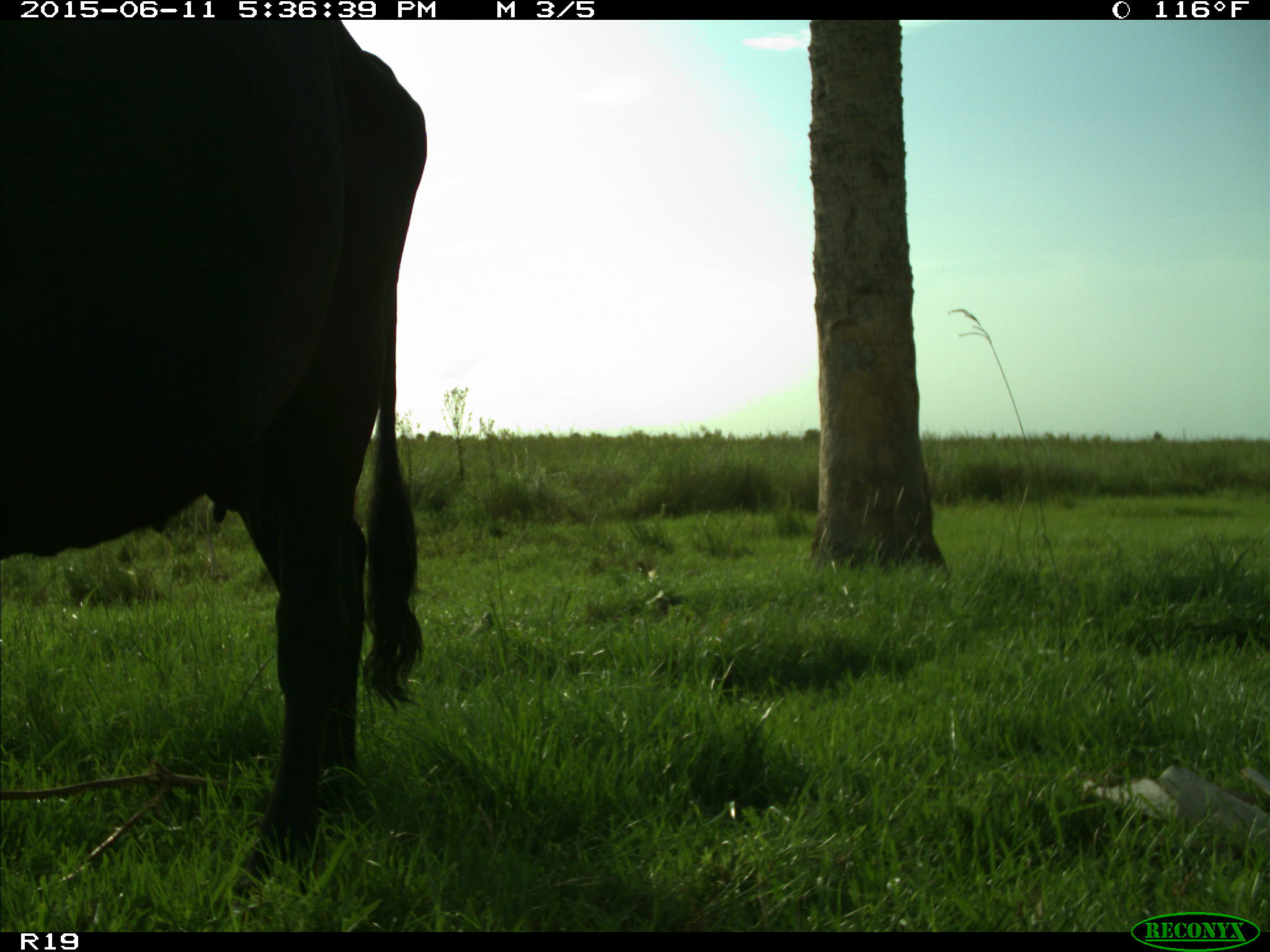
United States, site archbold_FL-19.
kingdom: Animalia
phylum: Chordata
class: Mammalia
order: Artiodactyla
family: Bovidae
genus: Bos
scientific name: Bos taurus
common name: domestic cow